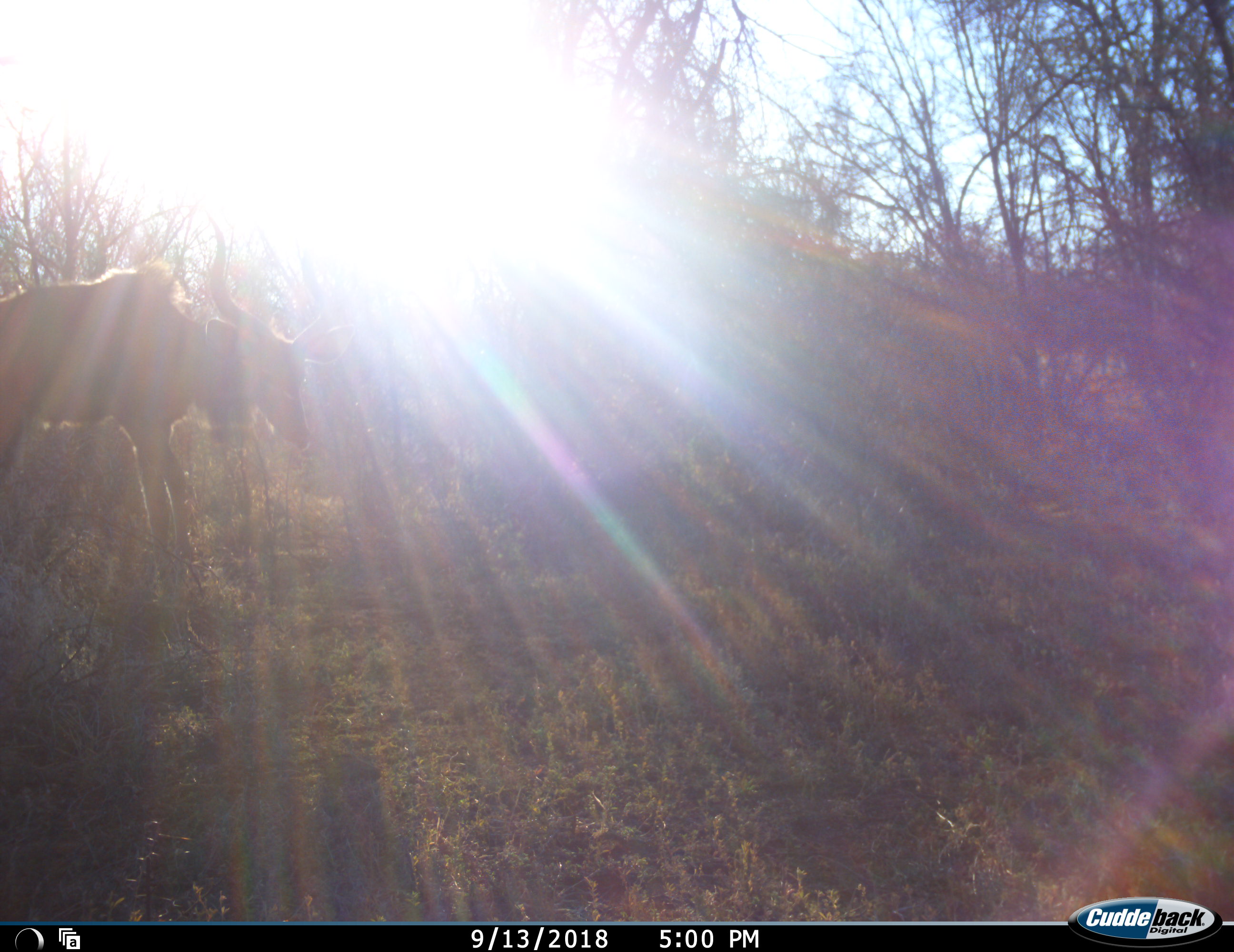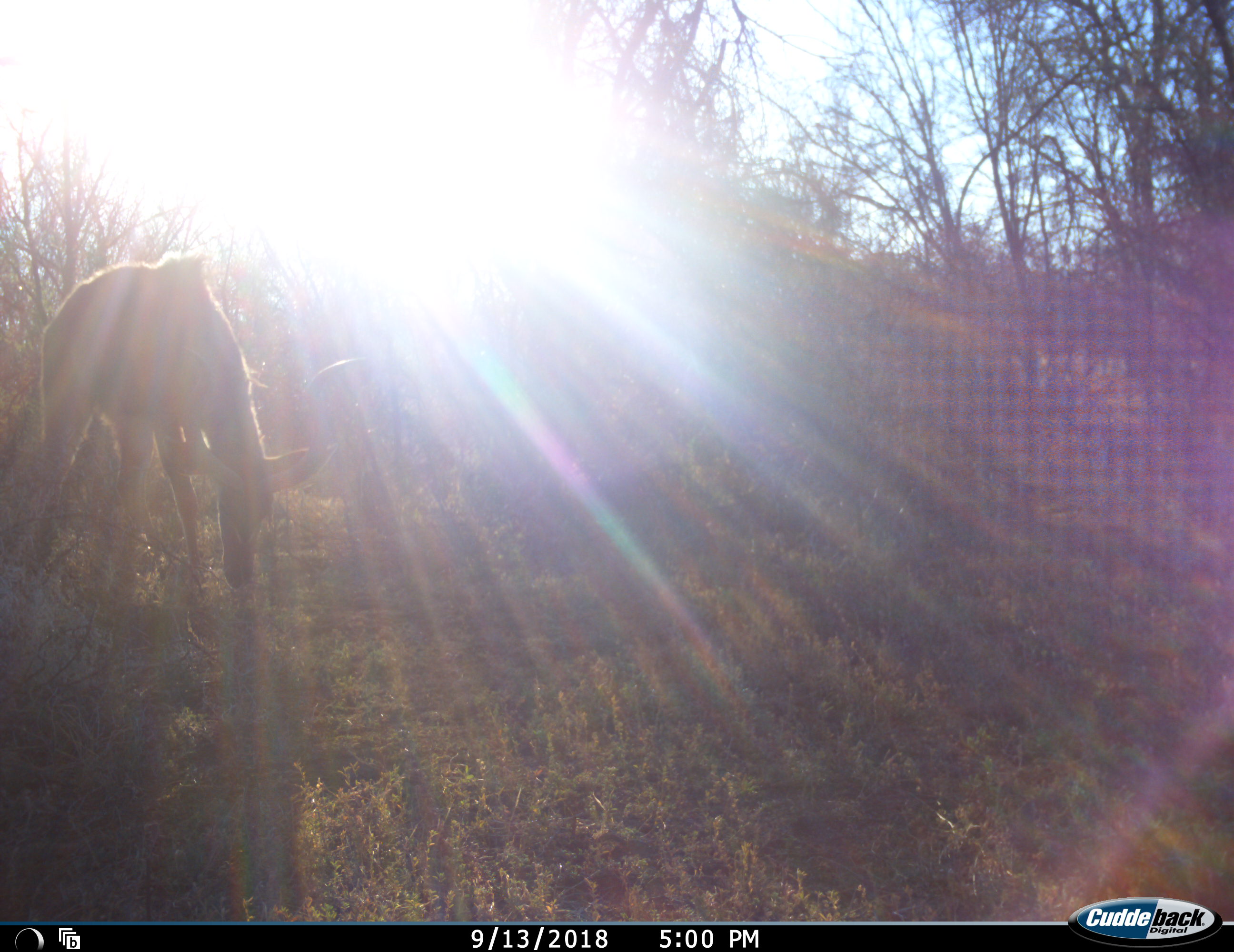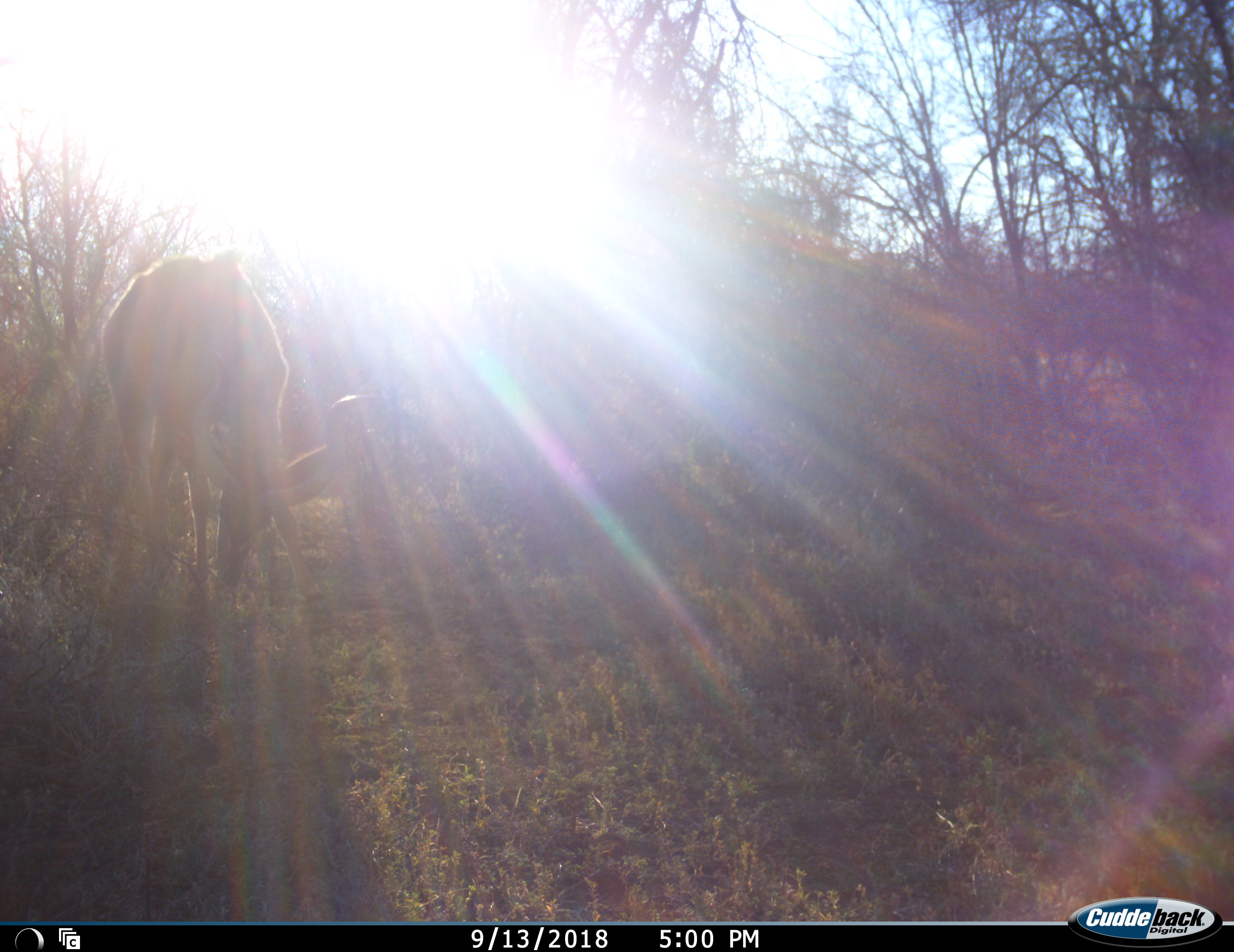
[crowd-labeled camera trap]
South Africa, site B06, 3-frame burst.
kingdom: Animalia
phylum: Chordata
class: Mammalia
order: Artiodactyla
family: Bovidae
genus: Tragelaphus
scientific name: Tragelaphus strepsiceros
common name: greater kudu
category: kudu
Kudu (greater kudu) (Tragelaphus strepsiceros), count 1. Behavior (volunteer vote fractions): standing 29%, resting 0%, moving 43%, interacting 0%. Young present (vote fraction): 0%. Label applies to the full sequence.